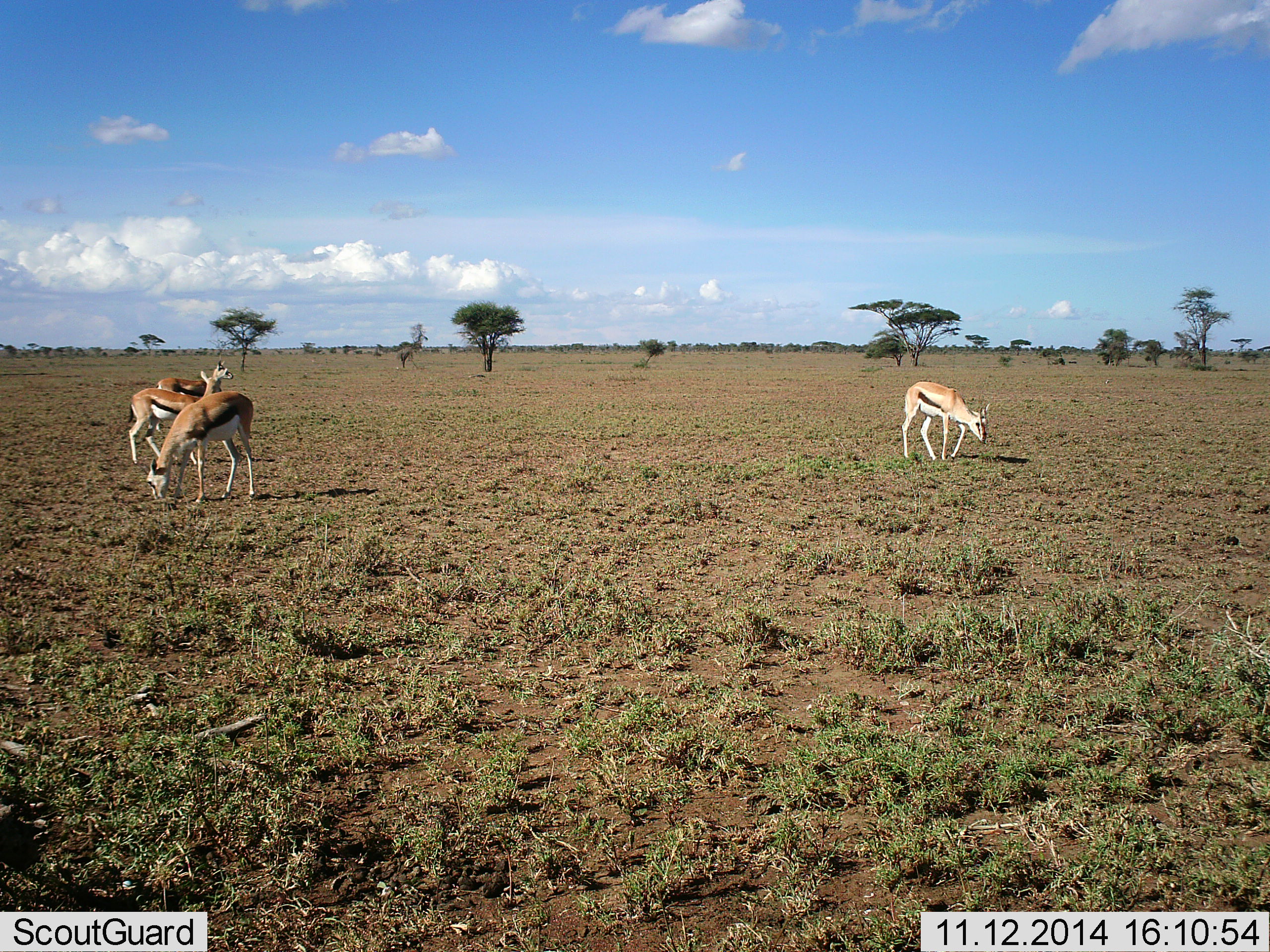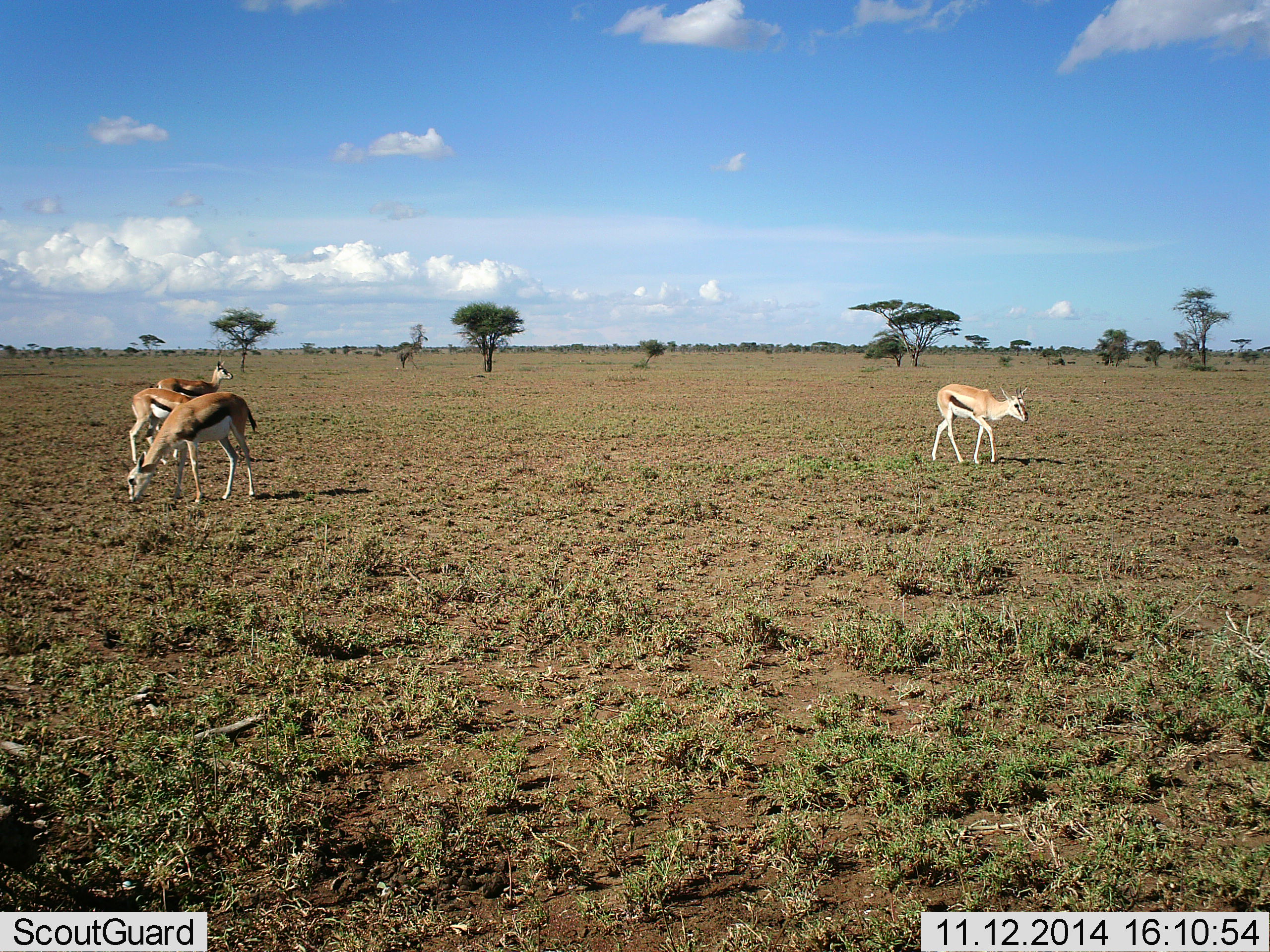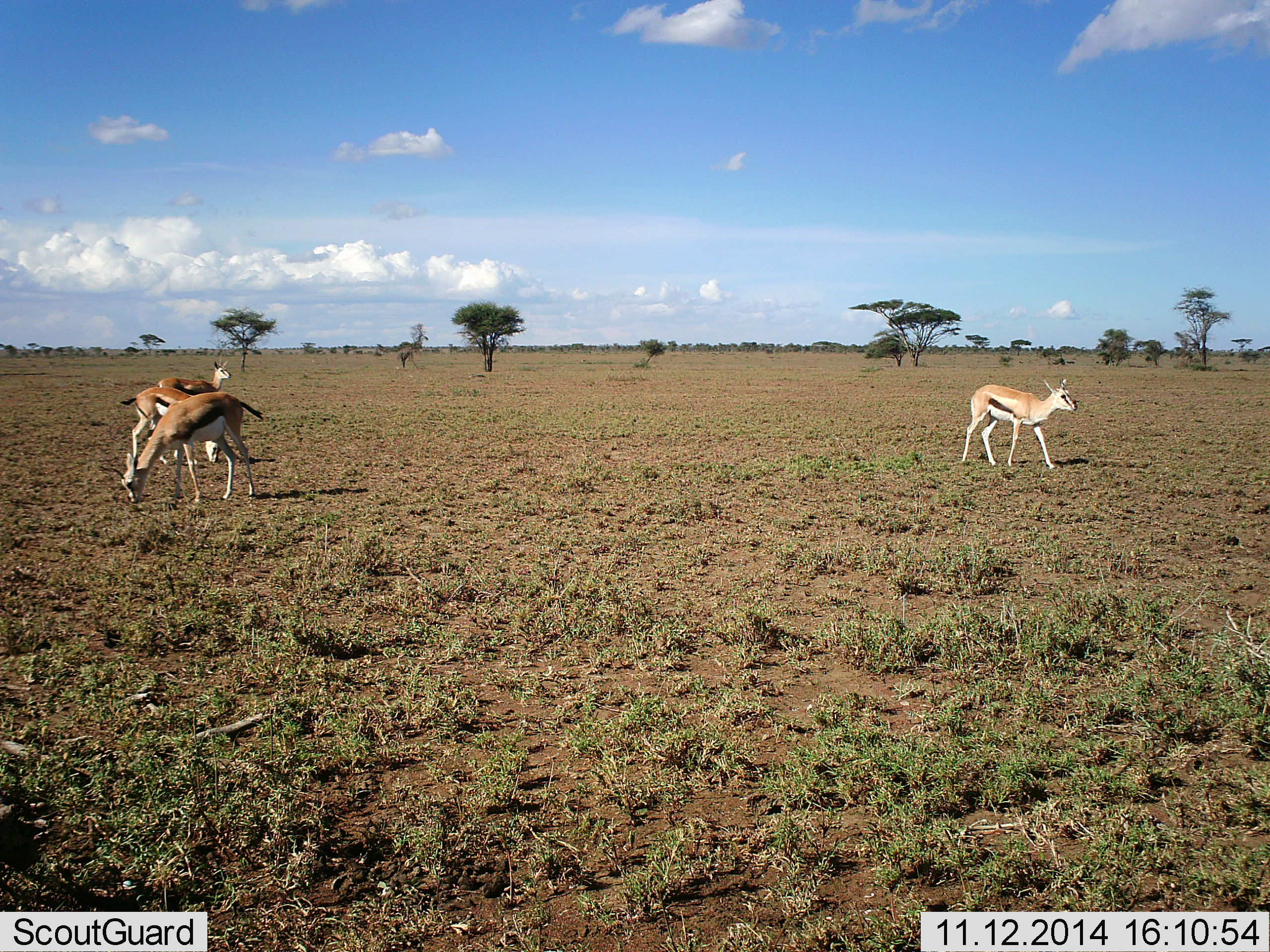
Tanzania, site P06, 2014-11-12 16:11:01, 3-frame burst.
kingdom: Animalia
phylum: Chordata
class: Mammalia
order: Artiodactyla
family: Bovidae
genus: Eudorcas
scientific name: Eudorcas thomsonii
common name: thomson's gazelle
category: gazellethomsons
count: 4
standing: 50%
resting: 0%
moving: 60%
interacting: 0%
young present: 0%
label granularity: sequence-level